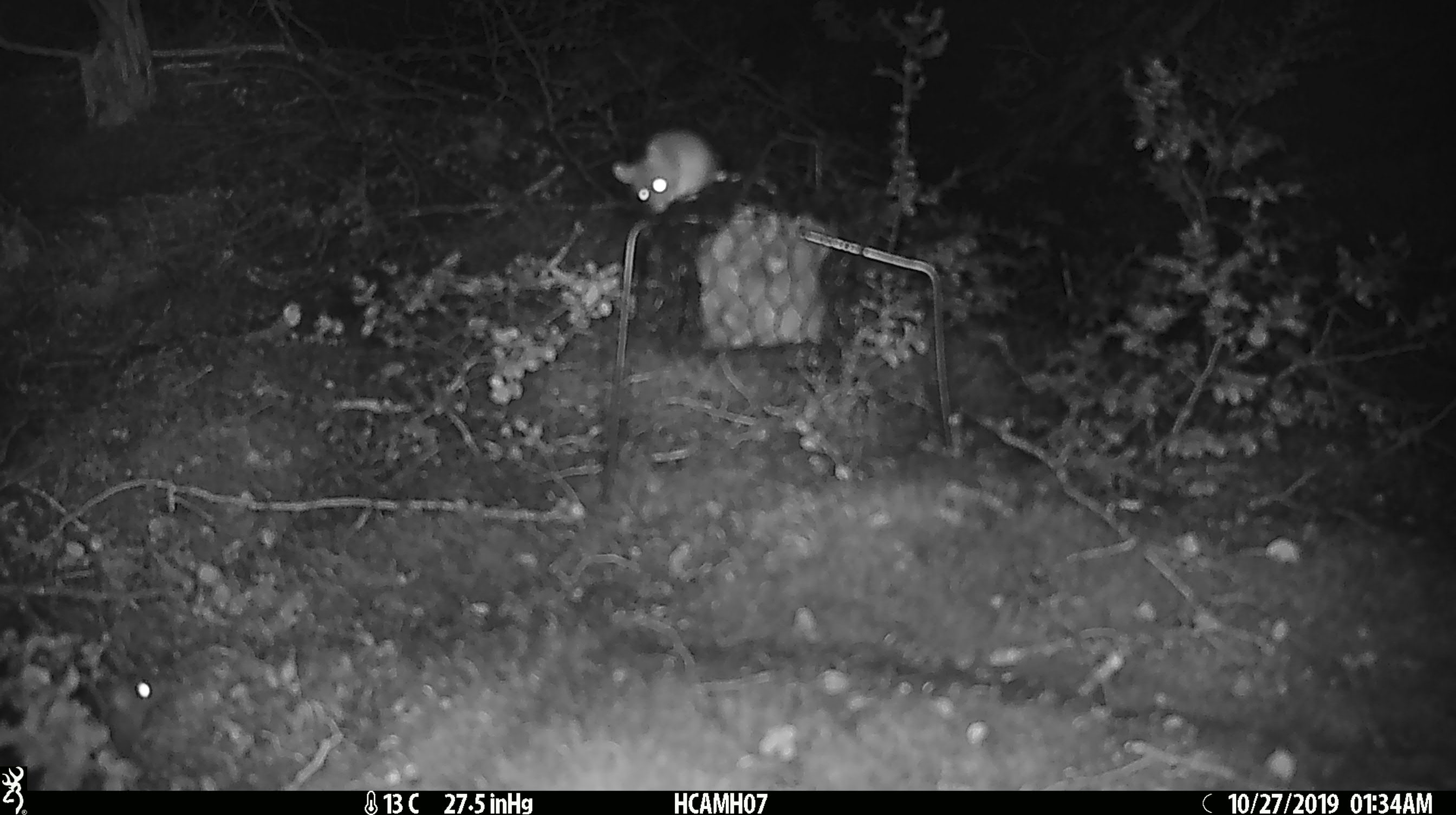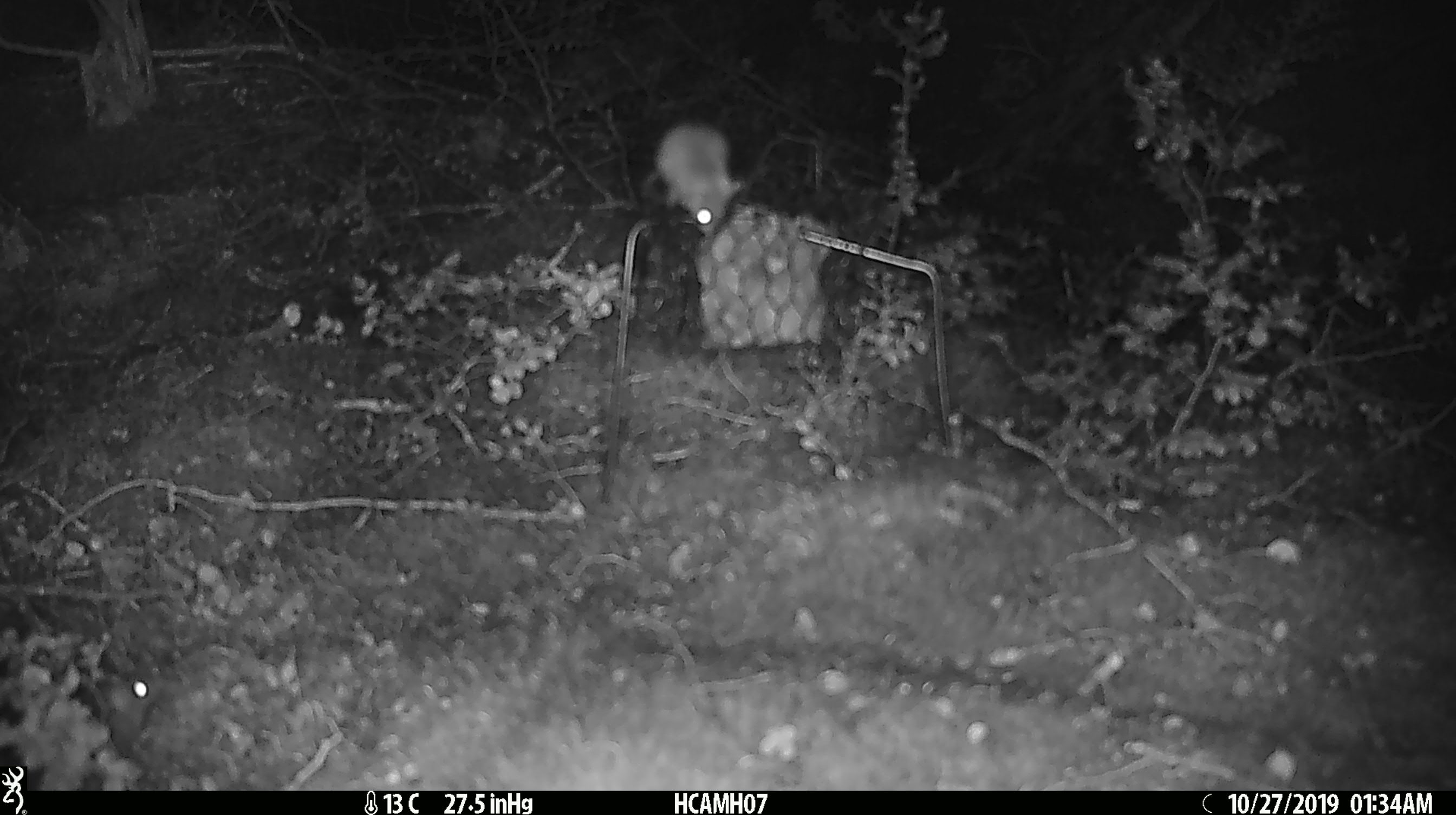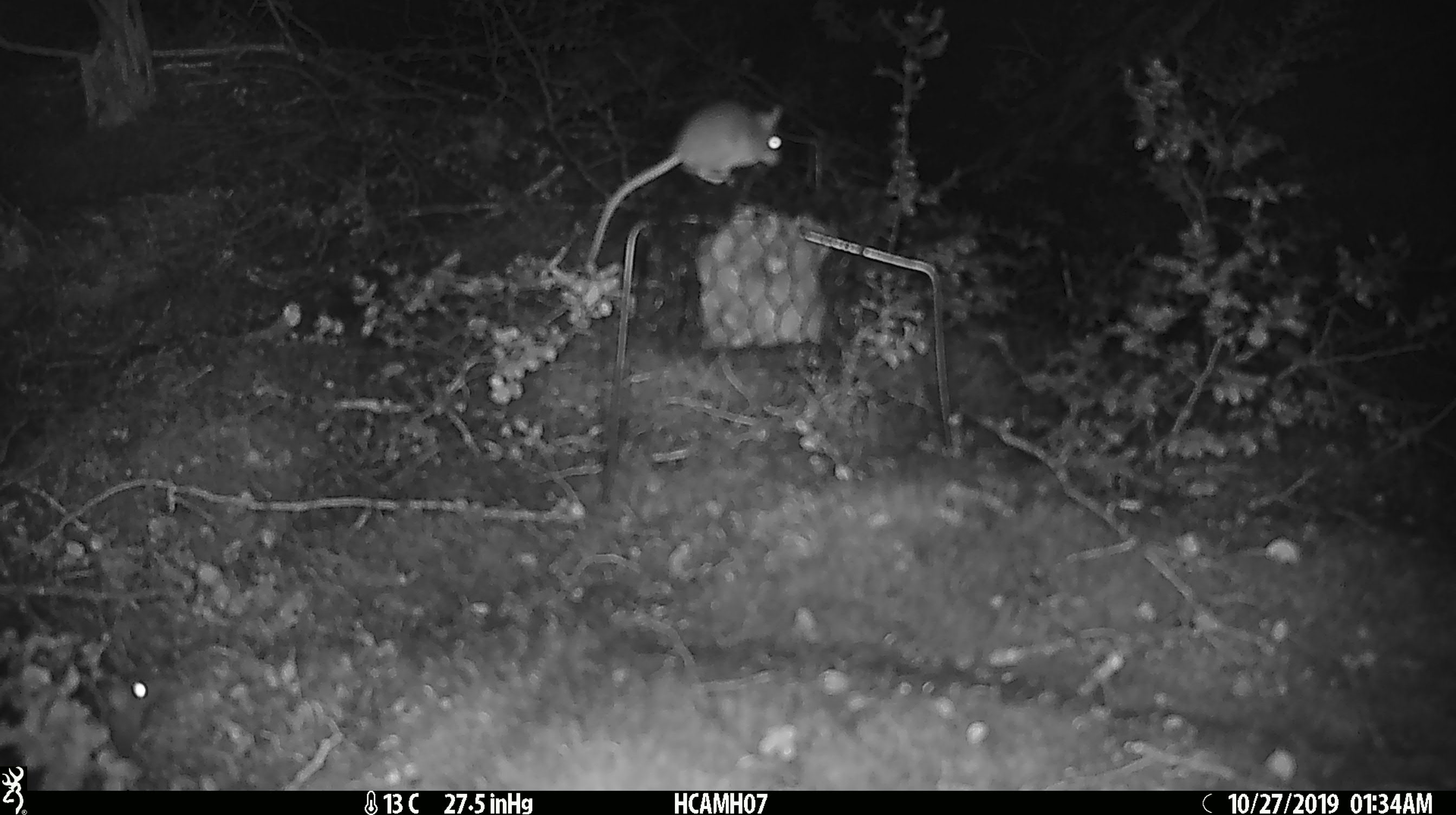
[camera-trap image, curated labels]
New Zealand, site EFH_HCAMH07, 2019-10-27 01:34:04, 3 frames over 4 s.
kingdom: Animalia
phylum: Chordata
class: Mammalia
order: Rodentia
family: Muridae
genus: Mus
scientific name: Mus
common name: mouse